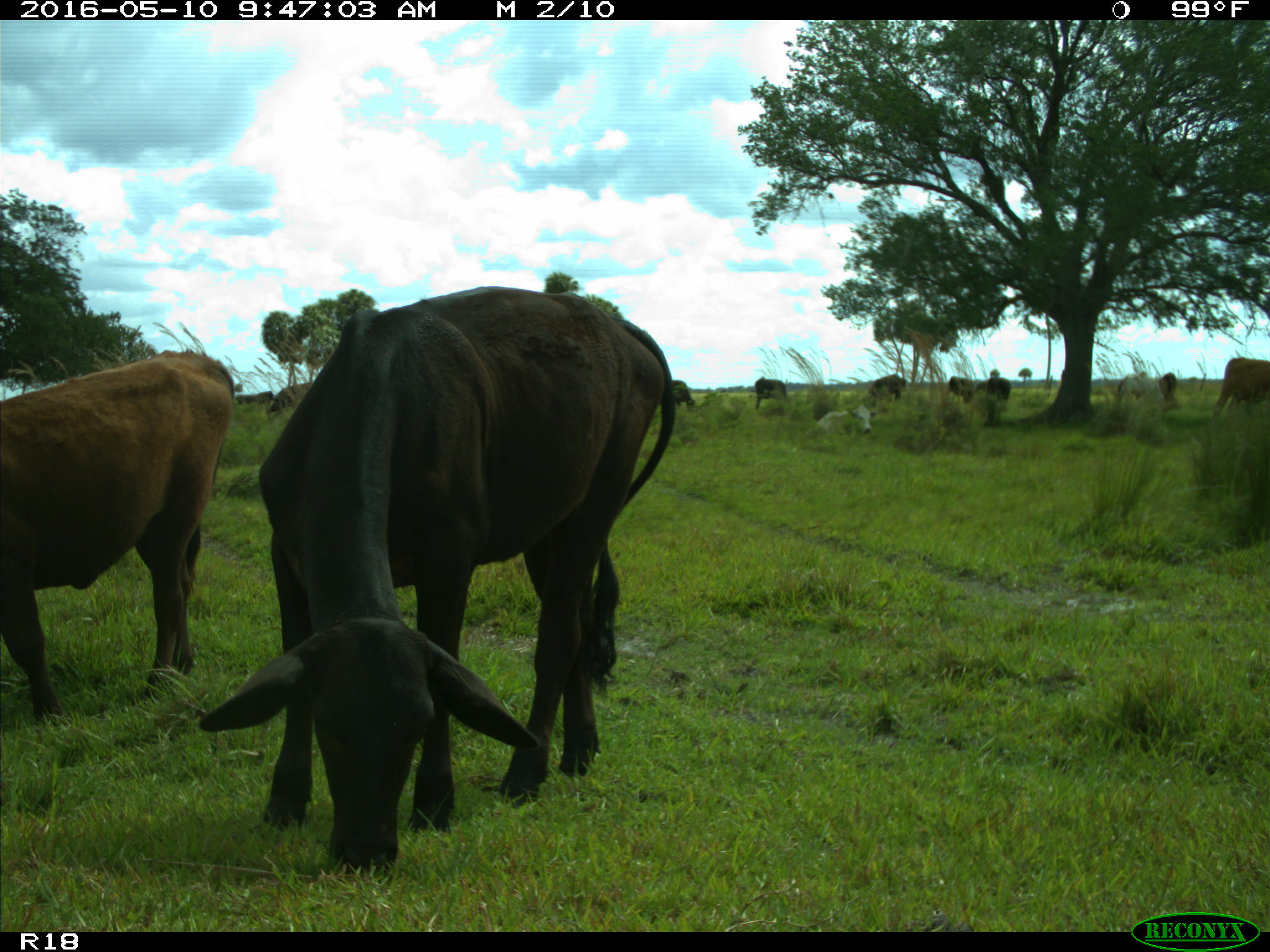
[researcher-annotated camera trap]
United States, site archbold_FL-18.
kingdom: Animalia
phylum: Chordata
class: Mammalia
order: Artiodactyla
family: Bovidae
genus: Bos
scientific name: Bos taurus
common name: domestic cow